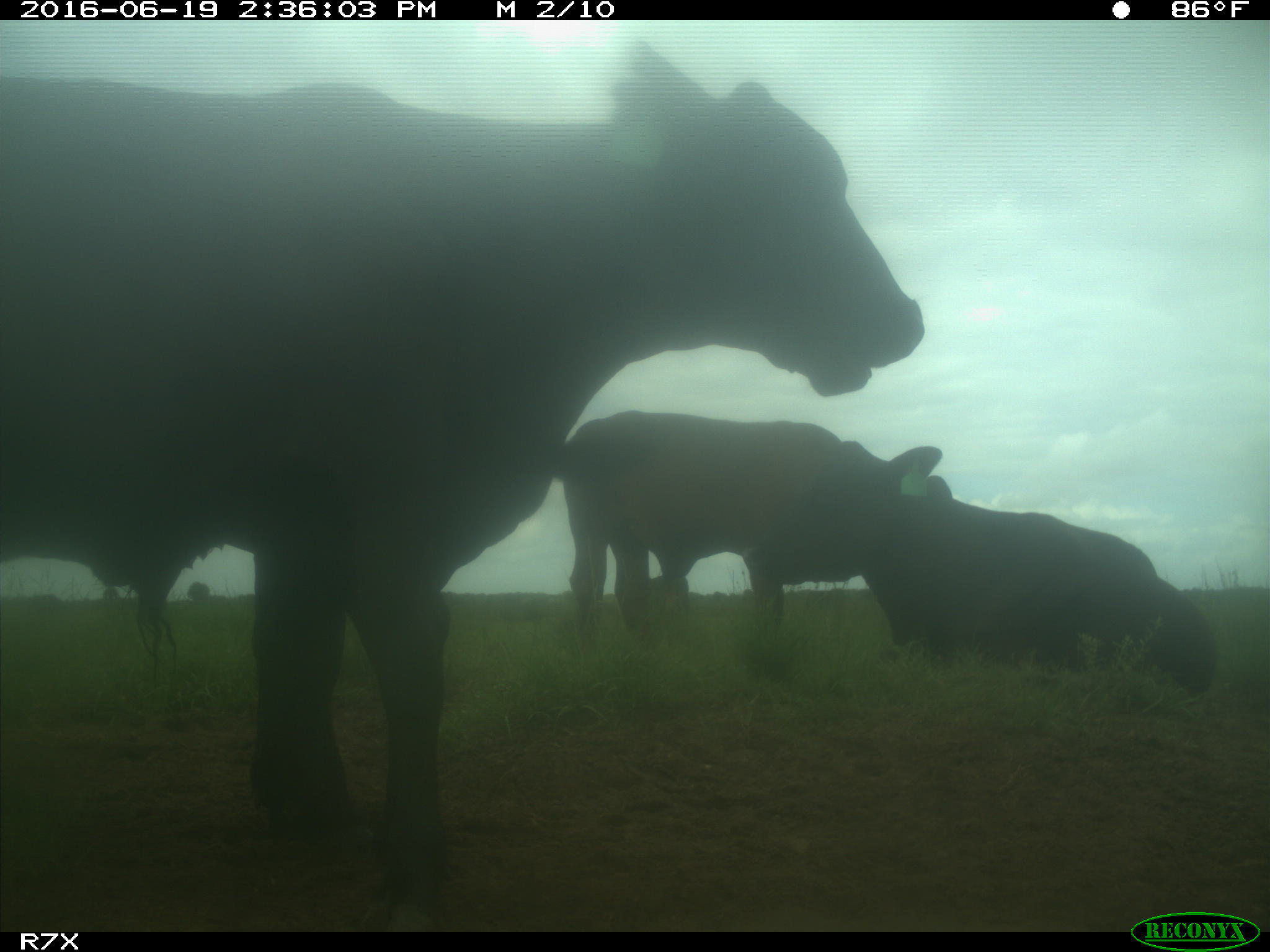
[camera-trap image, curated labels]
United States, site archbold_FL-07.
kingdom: Animalia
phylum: Chordata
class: Mammalia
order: Artiodactyla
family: Bovidae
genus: Bos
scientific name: Bos taurus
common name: domestic cow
Bos taurus (domestic cow).